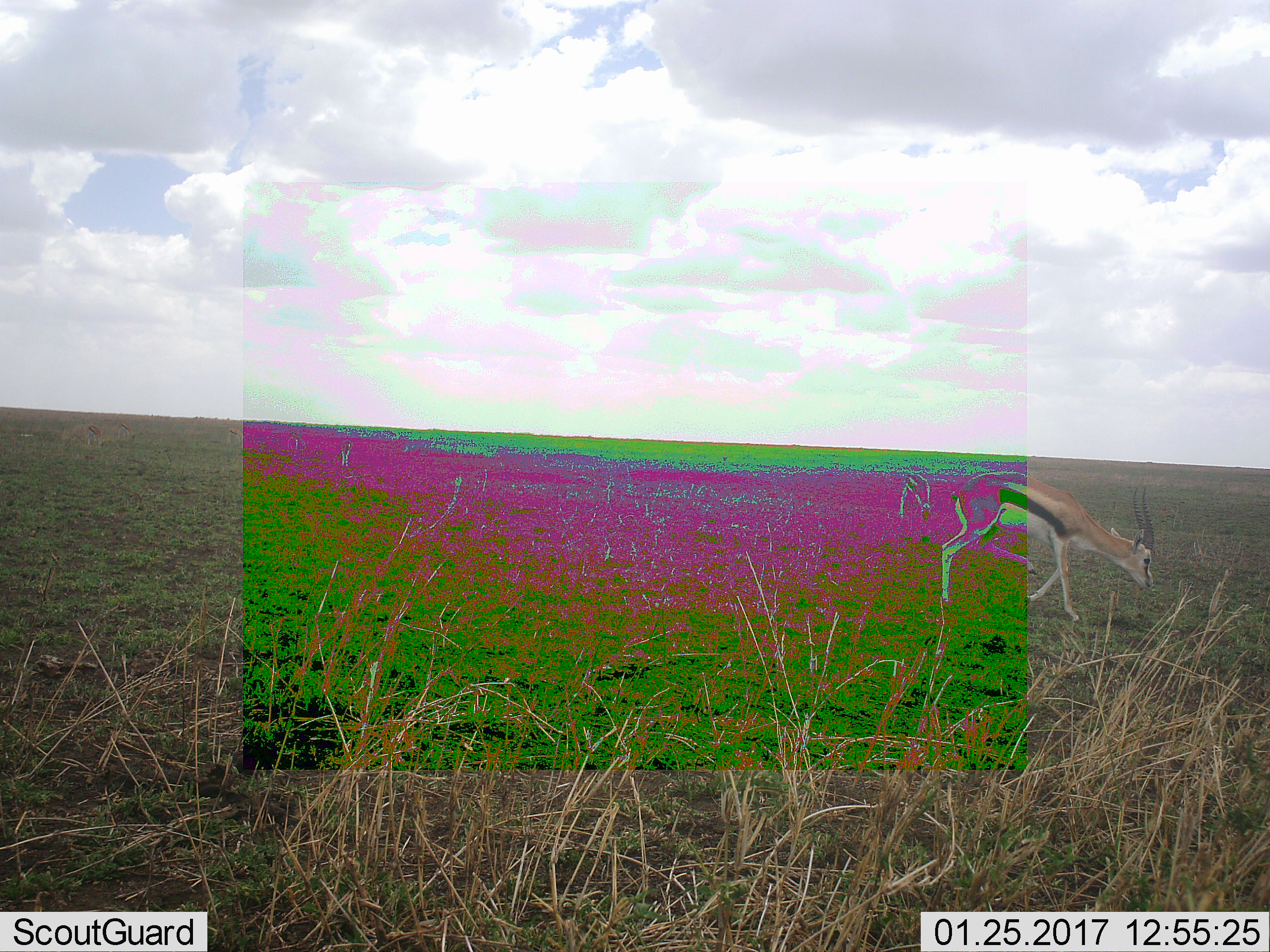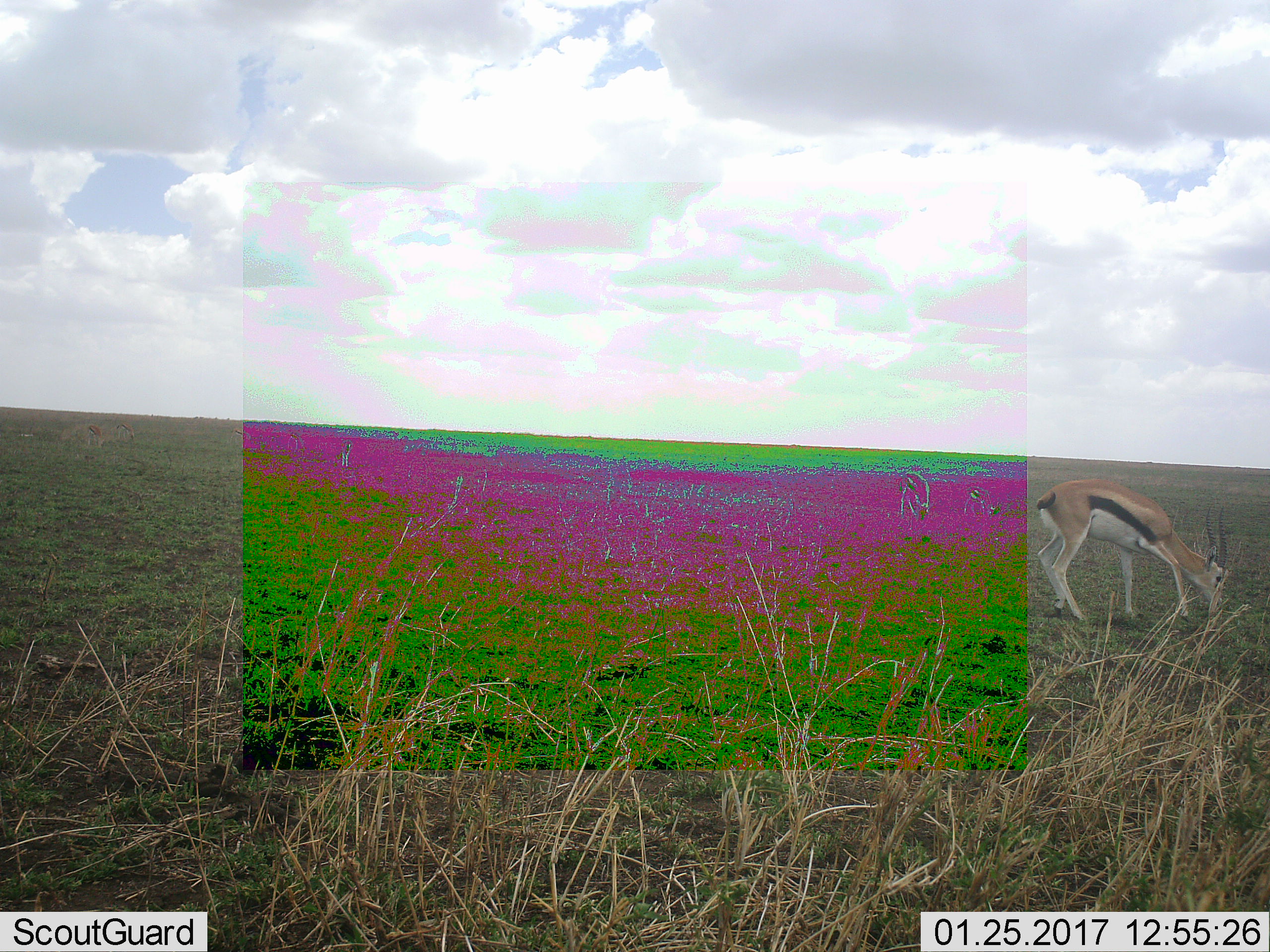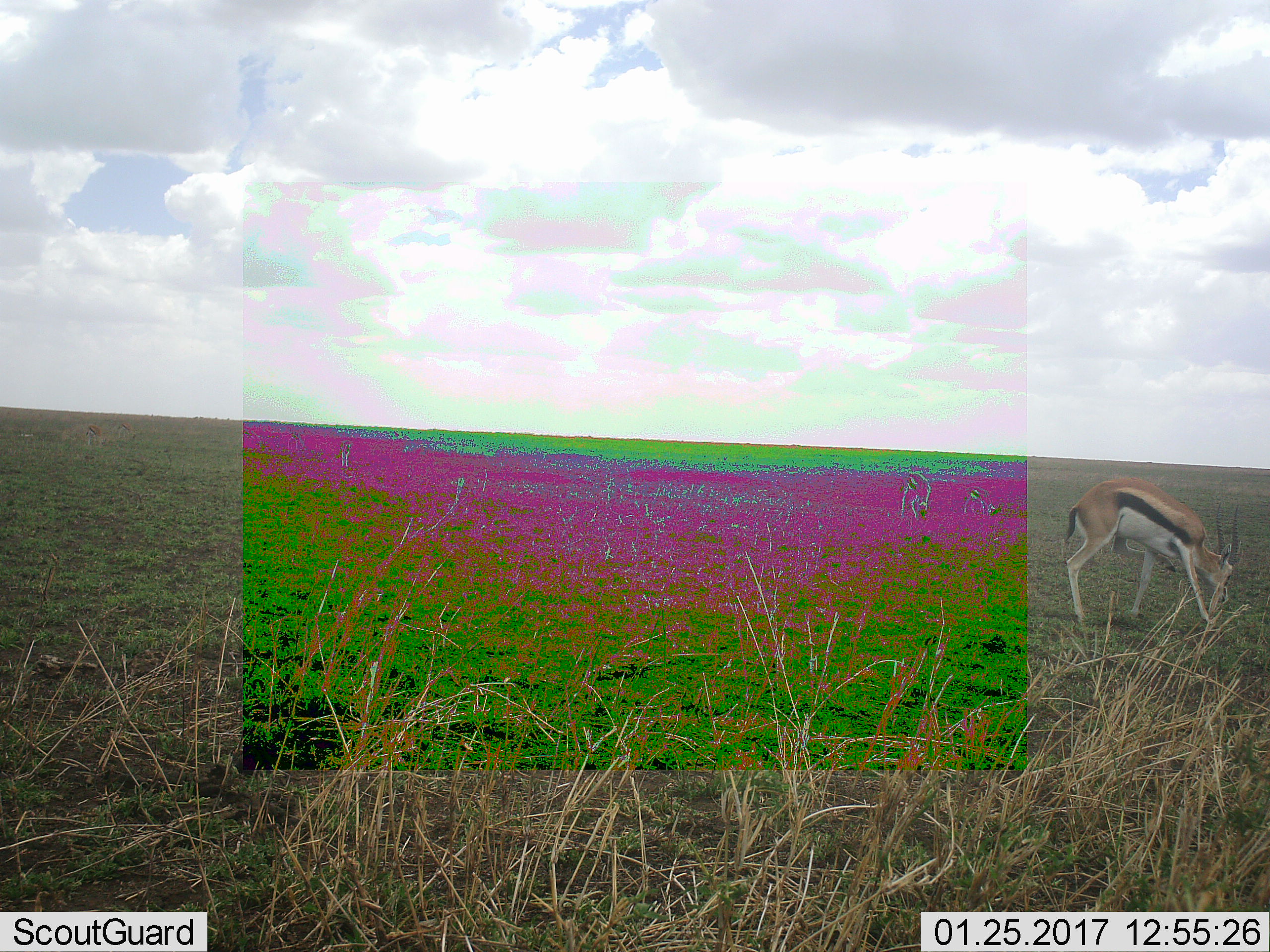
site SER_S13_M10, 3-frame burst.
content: unidentified animal